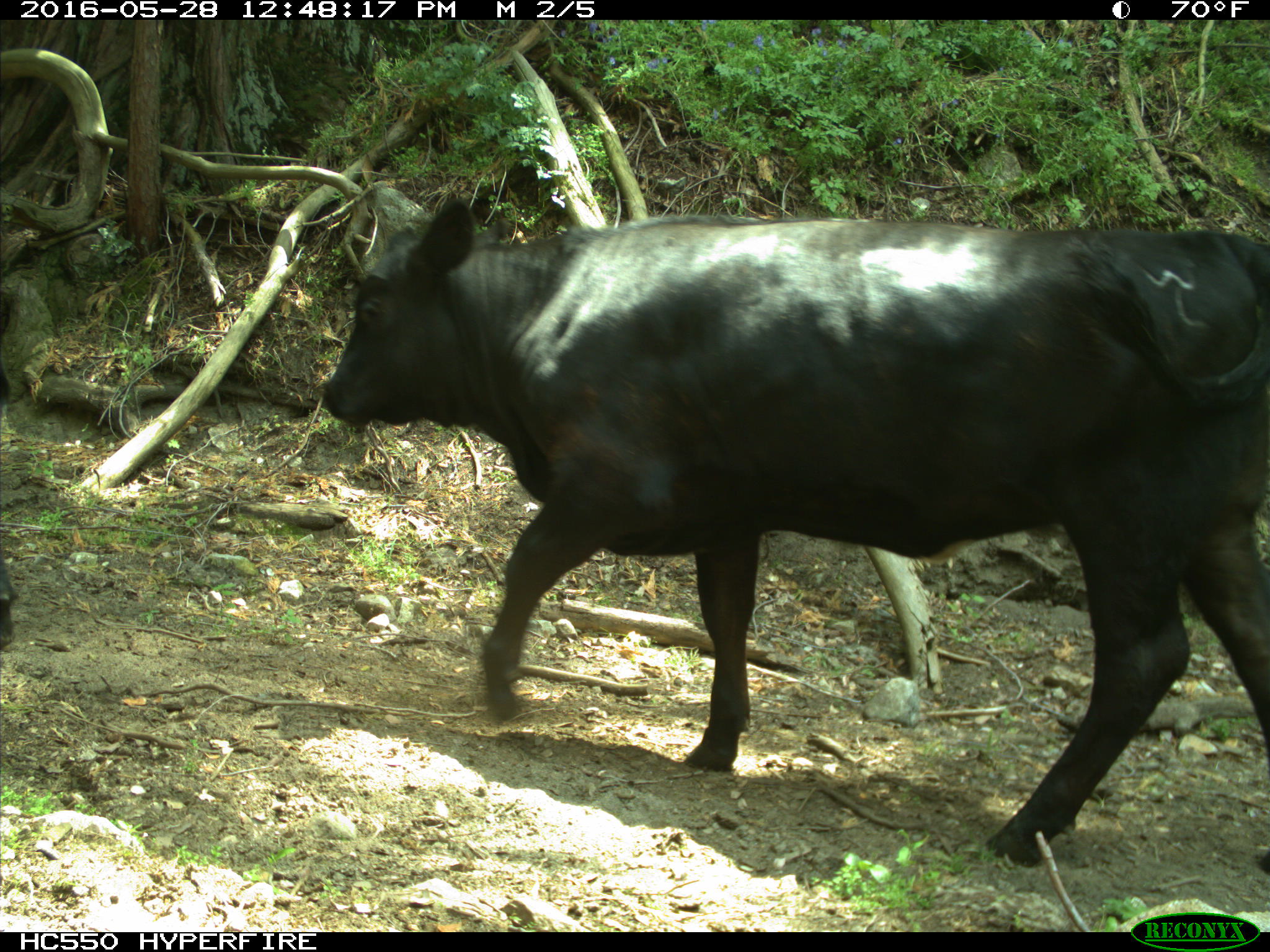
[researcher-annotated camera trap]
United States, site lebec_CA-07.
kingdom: Animalia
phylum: Chordata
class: Mammalia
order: Artiodactyla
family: Bovidae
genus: Bos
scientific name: Bos taurus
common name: domestic cow